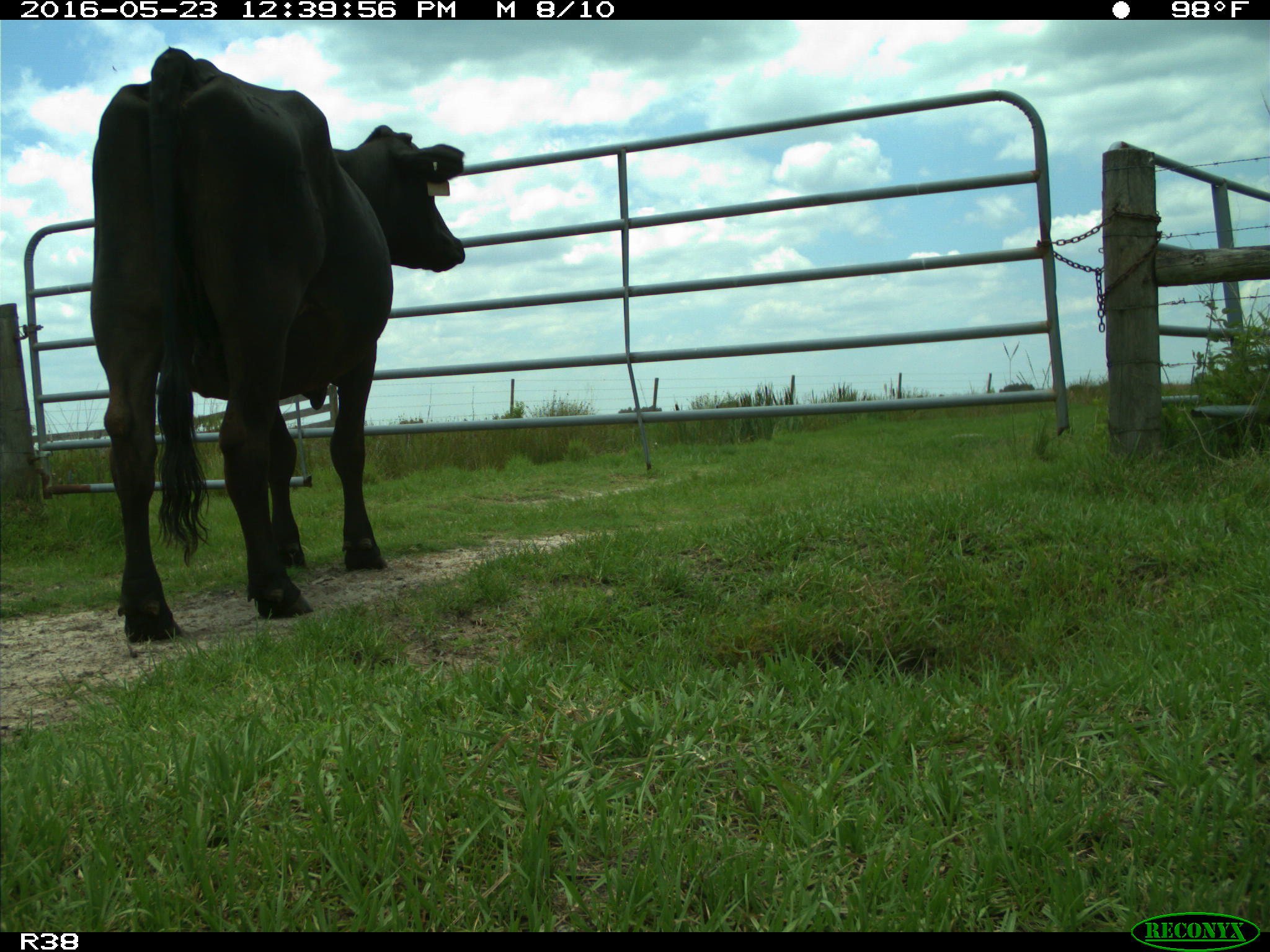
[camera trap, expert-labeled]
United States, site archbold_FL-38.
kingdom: Animalia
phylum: Chordata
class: Mammalia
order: Artiodactyla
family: Bovidae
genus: Bos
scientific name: Bos taurus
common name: domestic cow